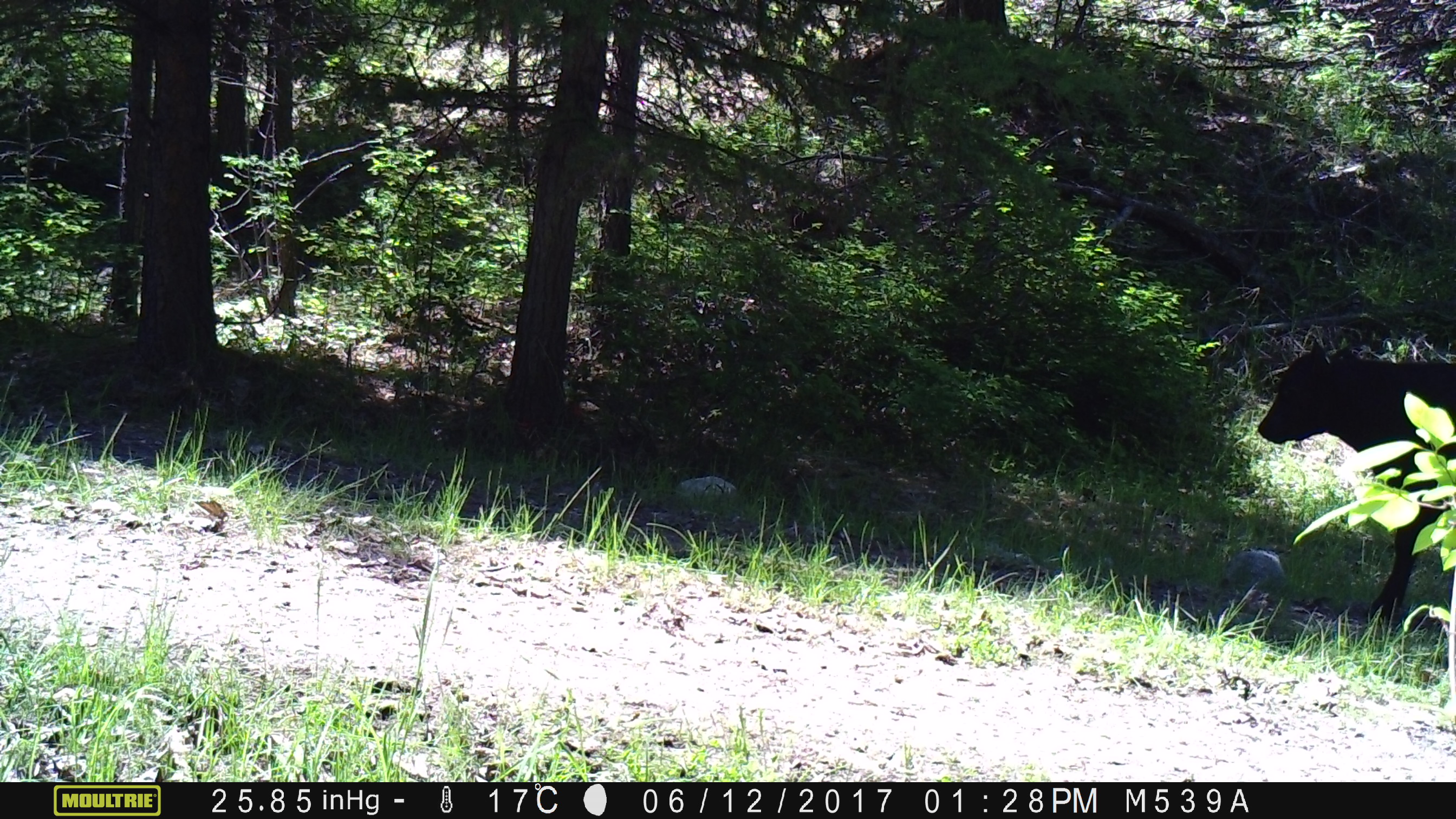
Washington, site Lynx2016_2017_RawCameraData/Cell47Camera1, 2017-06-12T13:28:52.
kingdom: Animalia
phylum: Chordata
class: Mammalia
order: Artiodactyla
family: Bovidae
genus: Bos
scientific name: Bos taurus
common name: domestic cattle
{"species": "domestic cattle (Bos taurus)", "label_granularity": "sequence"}